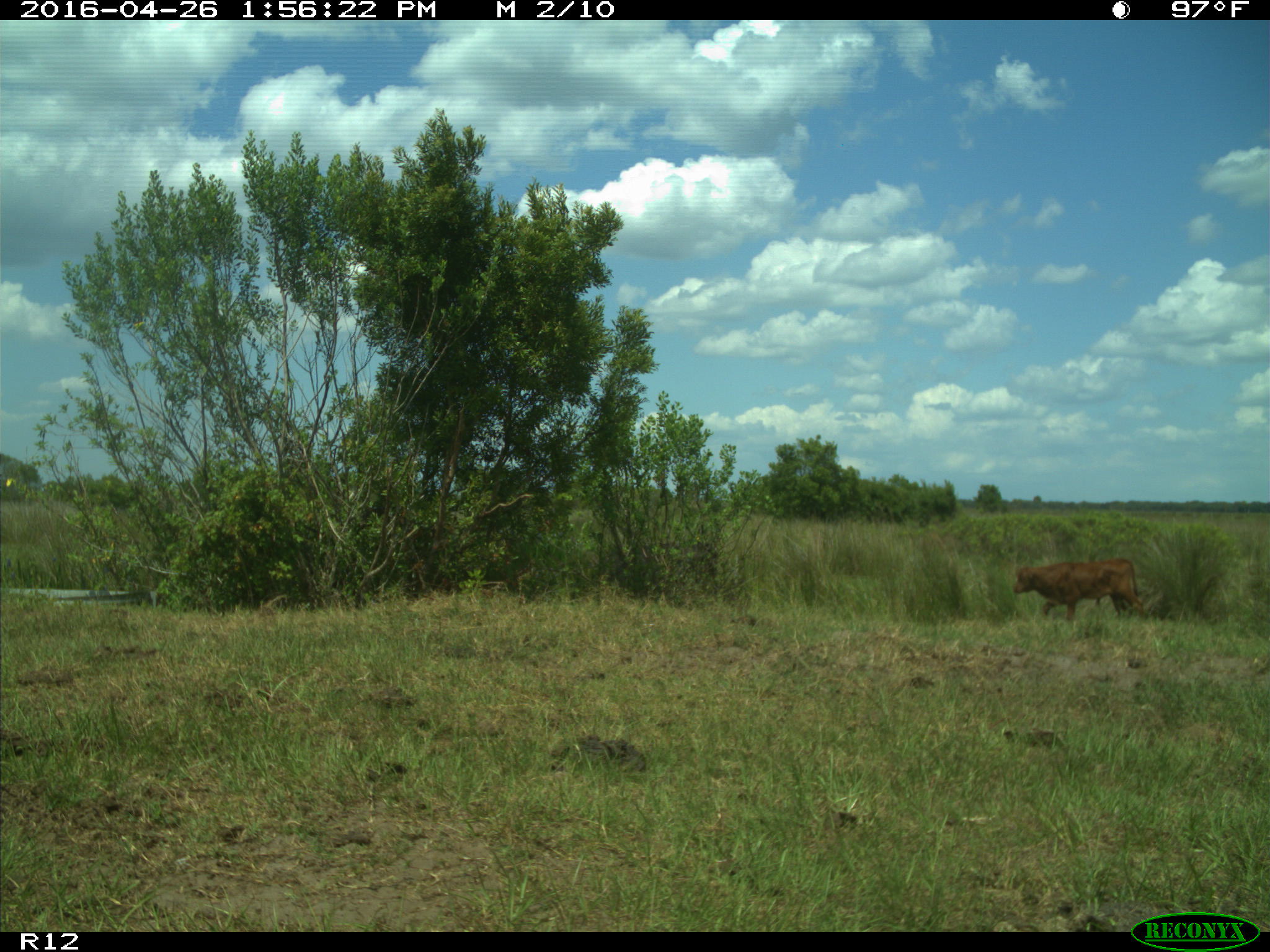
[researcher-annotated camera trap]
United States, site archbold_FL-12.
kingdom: Animalia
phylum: Chordata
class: Mammalia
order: Artiodactyla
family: Bovidae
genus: Bos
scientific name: Bos taurus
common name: domestic cow